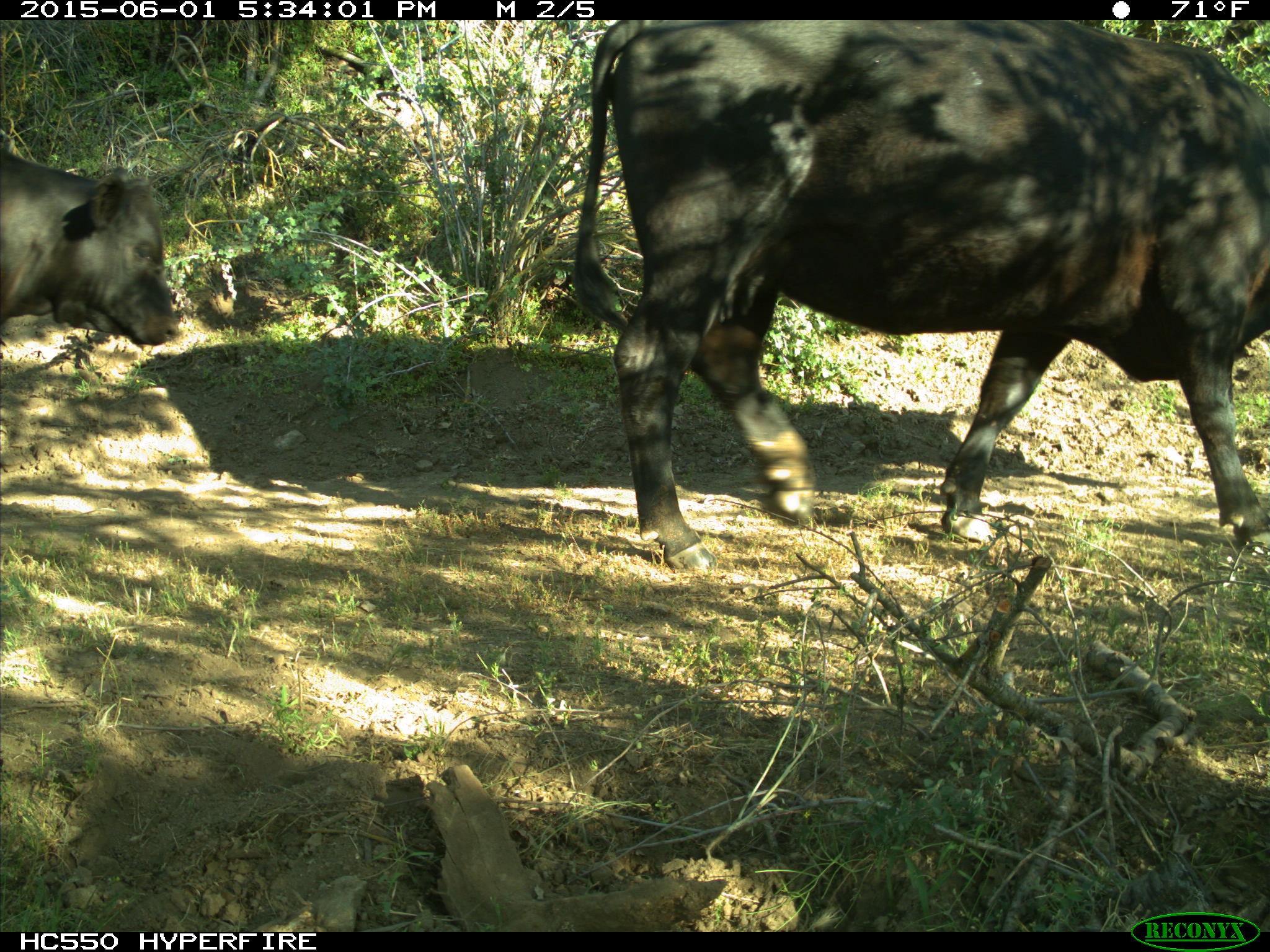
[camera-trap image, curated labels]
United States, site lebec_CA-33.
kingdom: Animalia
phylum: Chordata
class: Mammalia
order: Artiodactyla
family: Bovidae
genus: Bos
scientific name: Bos taurus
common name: domestic cow